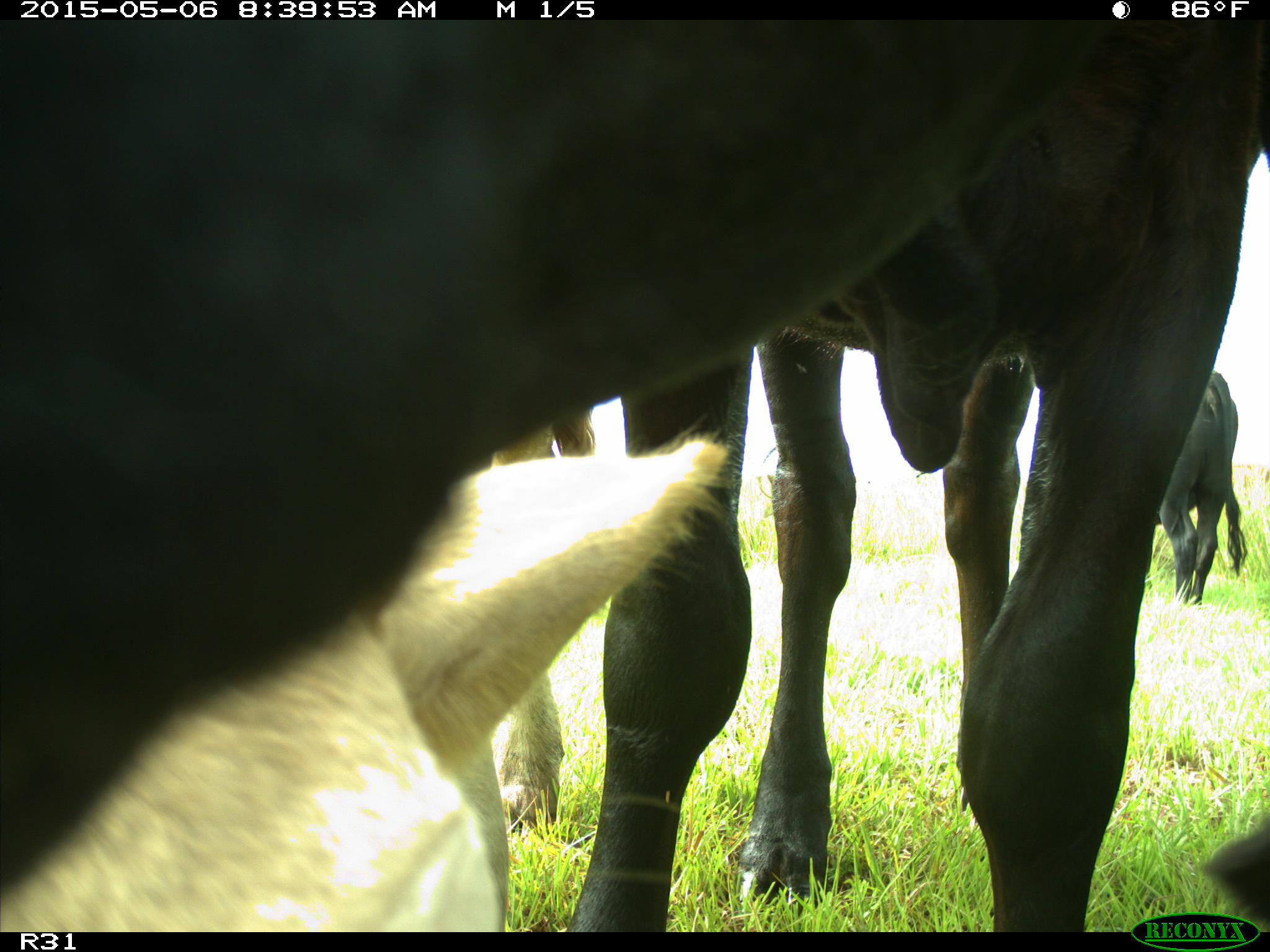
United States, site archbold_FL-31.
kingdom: Animalia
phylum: Chordata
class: Mammalia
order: Artiodactyla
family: Bovidae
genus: Bos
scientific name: Bos taurus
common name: domestic cow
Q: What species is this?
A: Bos taurus (domestic cow).